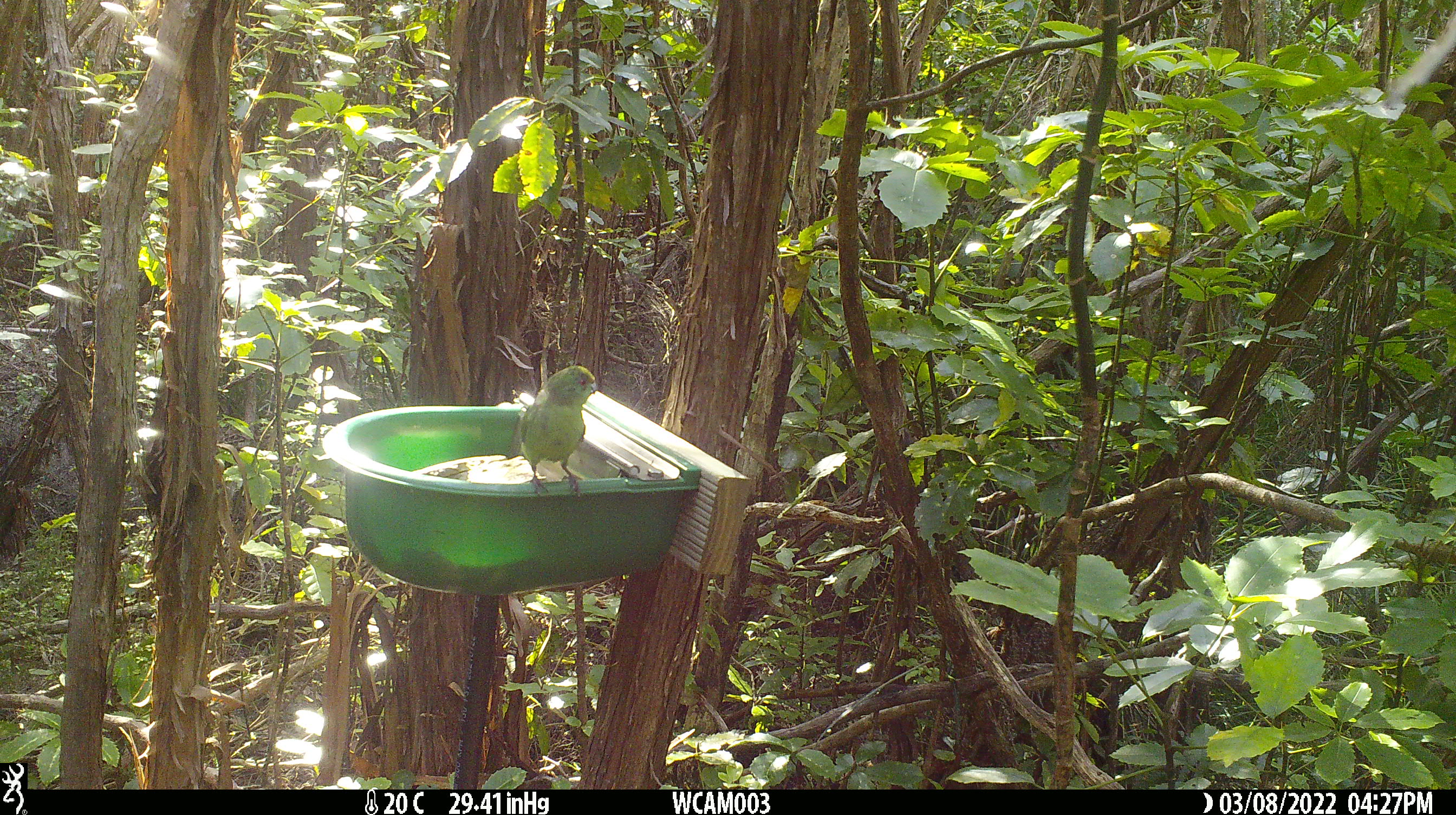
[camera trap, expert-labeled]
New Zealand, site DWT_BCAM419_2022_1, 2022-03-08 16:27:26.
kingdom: Animalia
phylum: Chordata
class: Aves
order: Psittaciformes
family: Psittaculidae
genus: Cyanoramphus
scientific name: Cyanoramphus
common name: parakeet